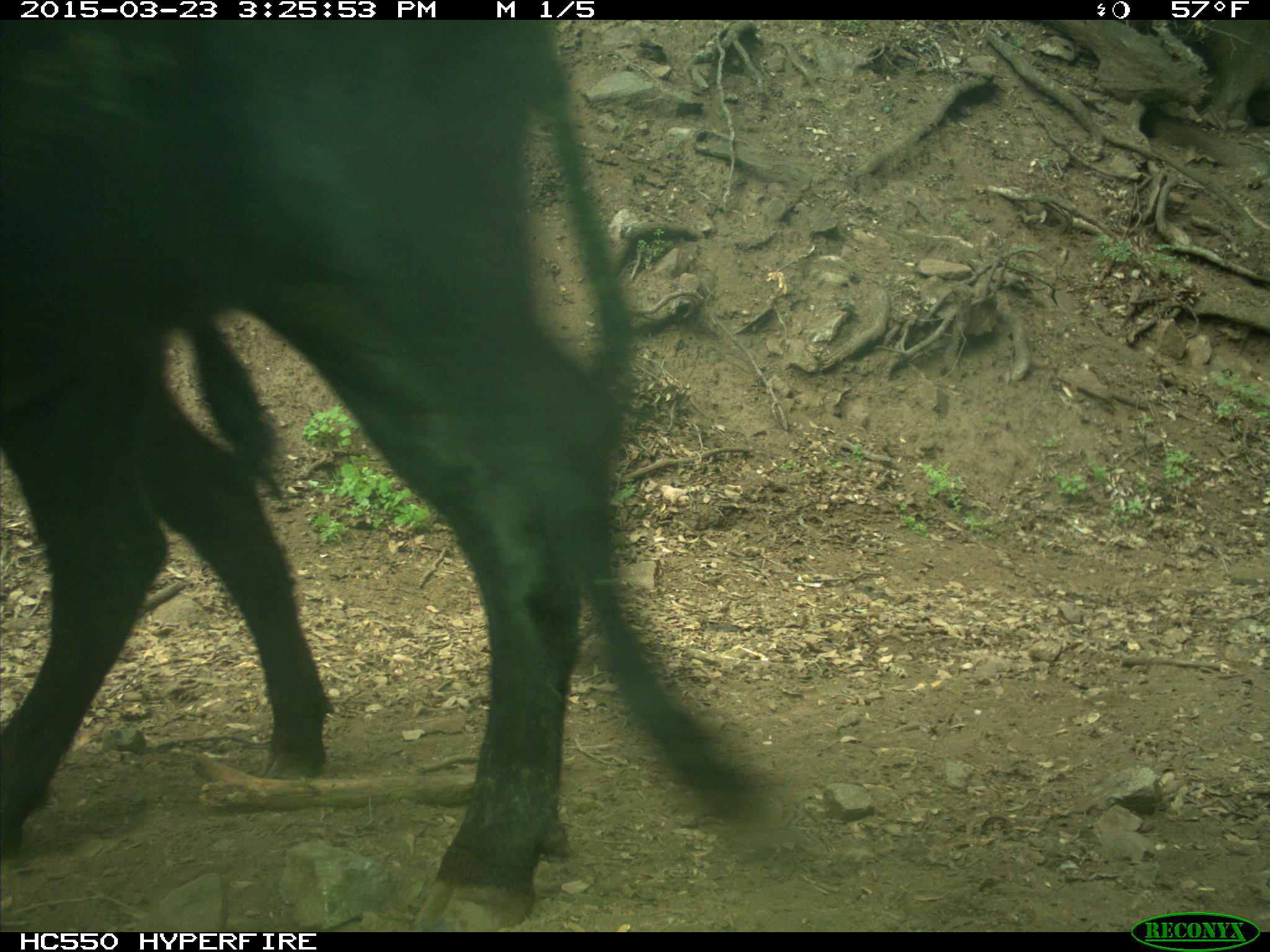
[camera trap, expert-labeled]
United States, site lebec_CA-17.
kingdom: Animalia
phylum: Chordata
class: Mammalia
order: Artiodactyla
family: Bovidae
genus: Bos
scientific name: Bos taurus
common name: domestic cow